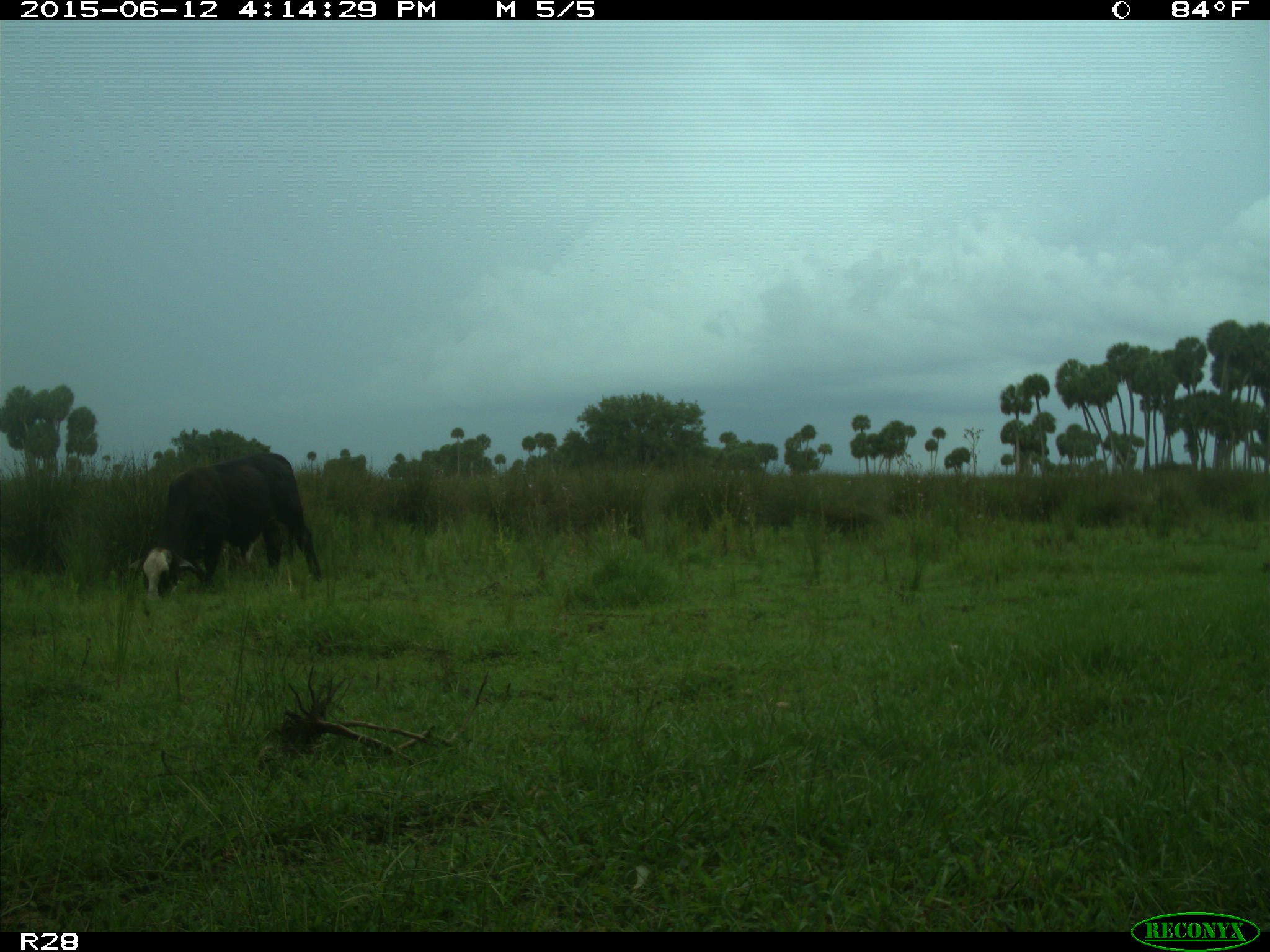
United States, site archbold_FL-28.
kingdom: Animalia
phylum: Chordata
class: Mammalia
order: Artiodactyla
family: Bovidae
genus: Bos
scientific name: Bos taurus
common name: domestic cow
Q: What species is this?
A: Bos taurus (domestic cow).